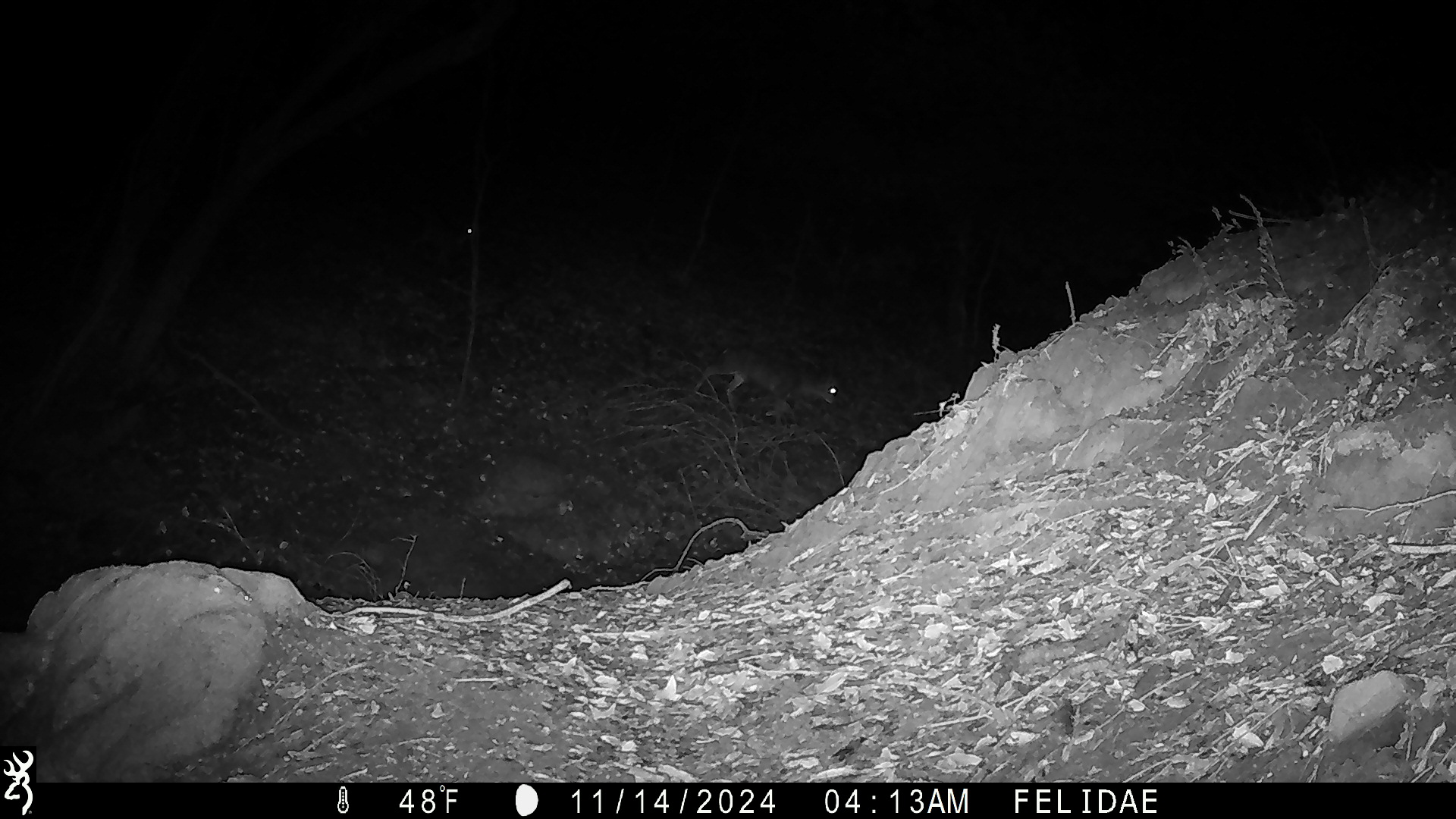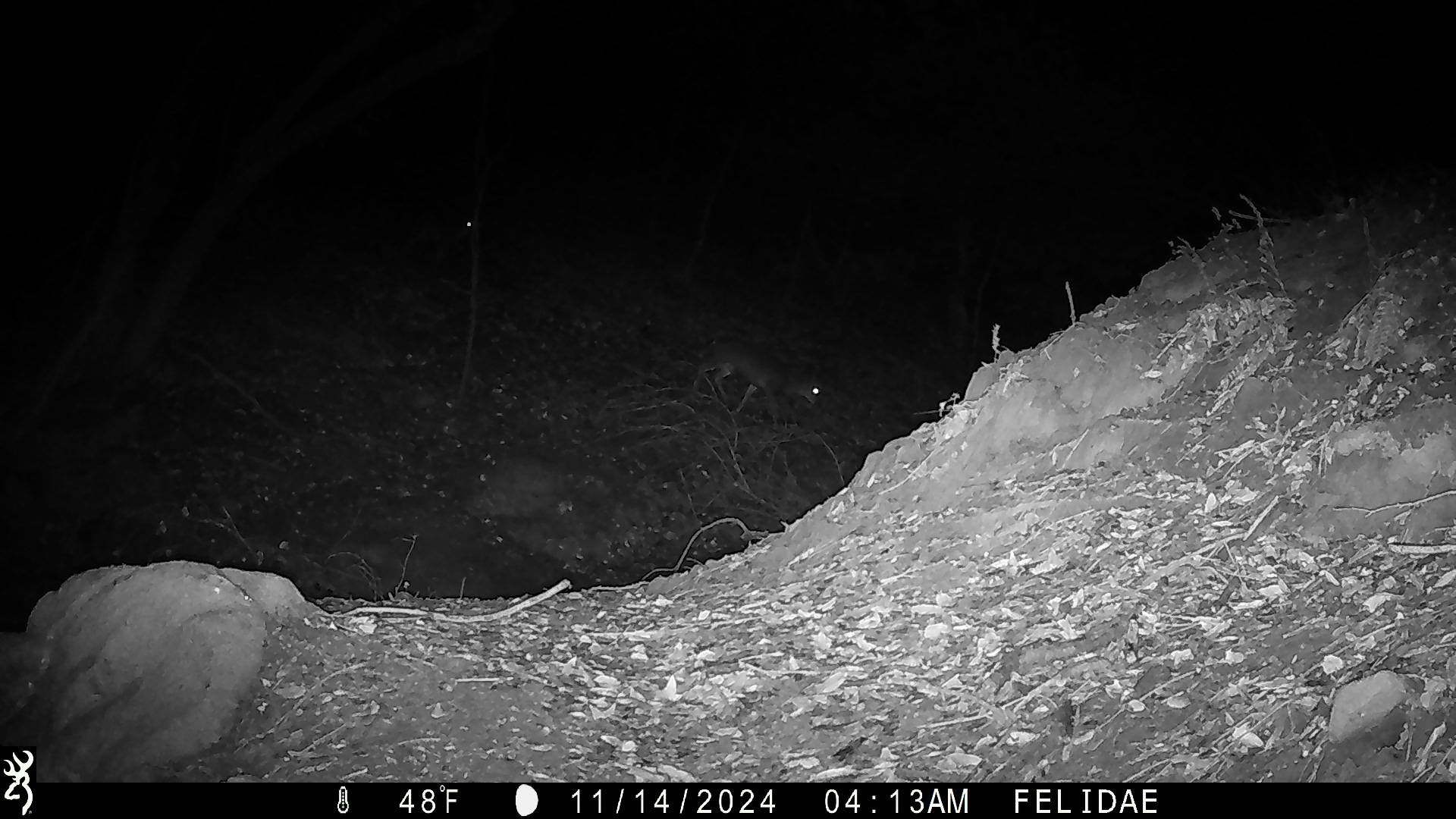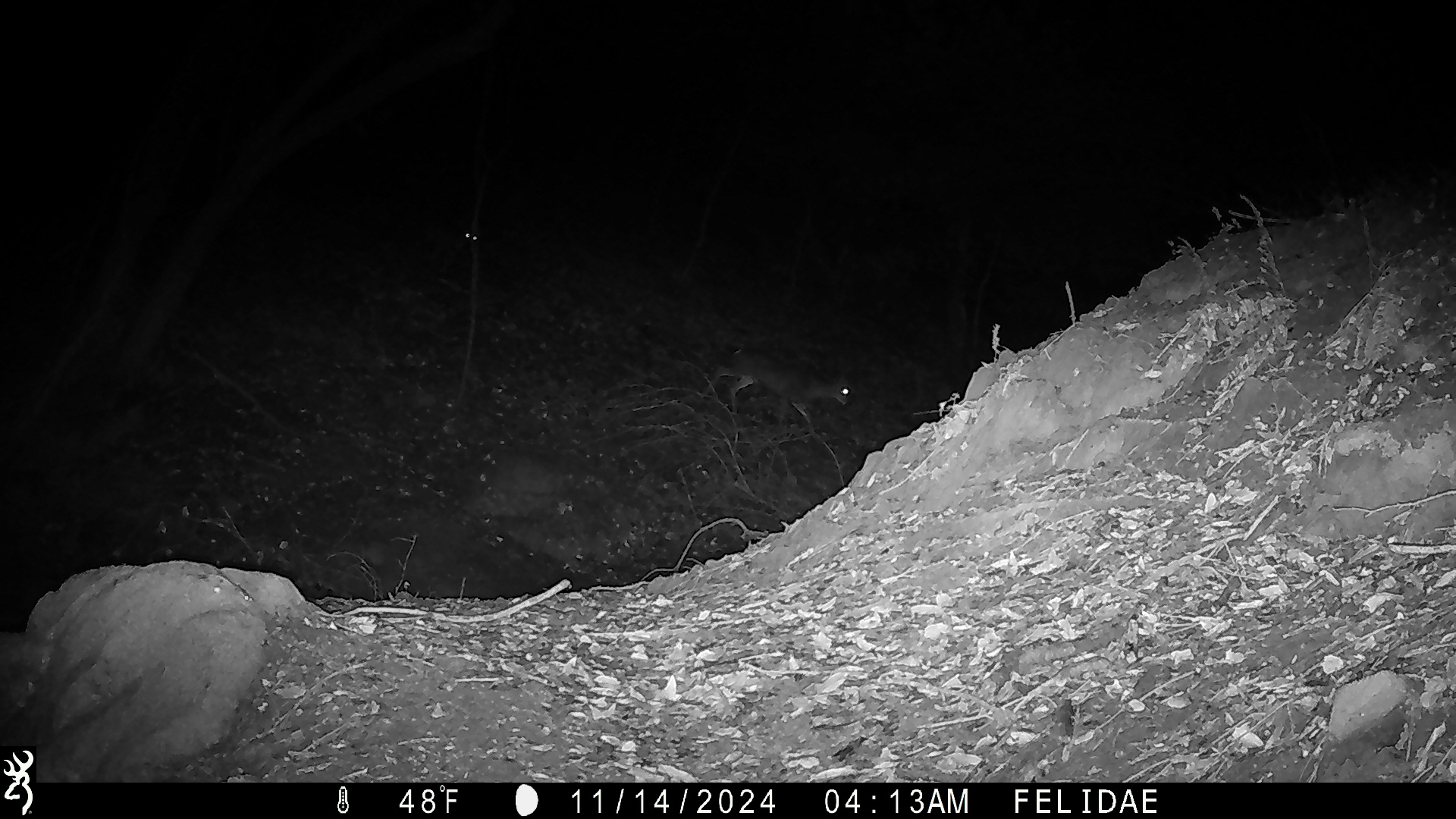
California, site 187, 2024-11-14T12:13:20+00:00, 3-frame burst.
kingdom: Animalia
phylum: Chordata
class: Mammalia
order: Artiodactyla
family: Cervidae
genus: Odocoileus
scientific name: Odocoileus hemionus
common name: mule deer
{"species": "mule deer (Odocoileus hemionus)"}